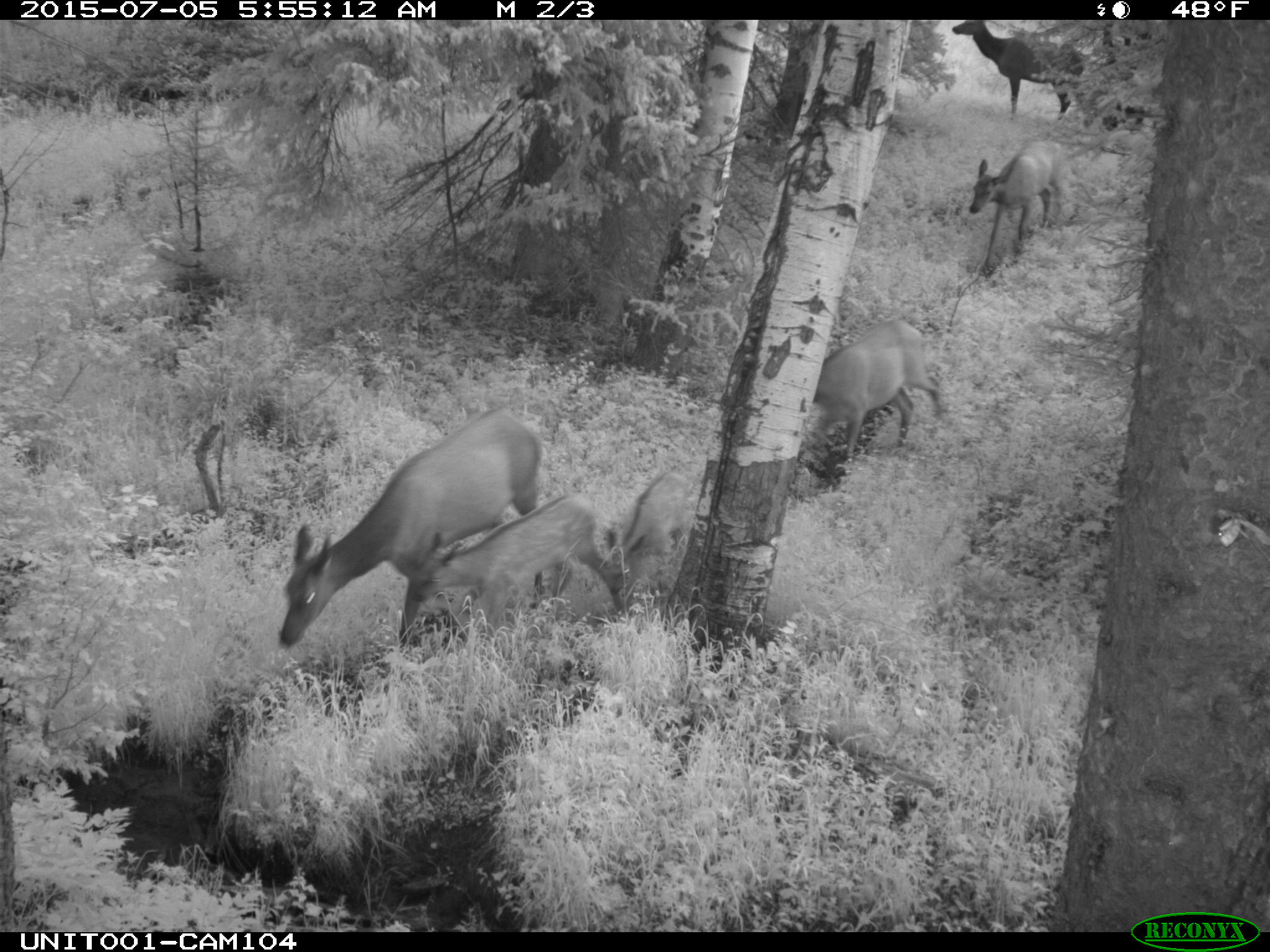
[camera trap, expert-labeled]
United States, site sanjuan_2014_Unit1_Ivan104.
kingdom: Animalia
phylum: Chordata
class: Mammalia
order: Artiodactyla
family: Cervidae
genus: Cervus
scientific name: Cervus elaphus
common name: red deer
Cervus elaphus (red deer).